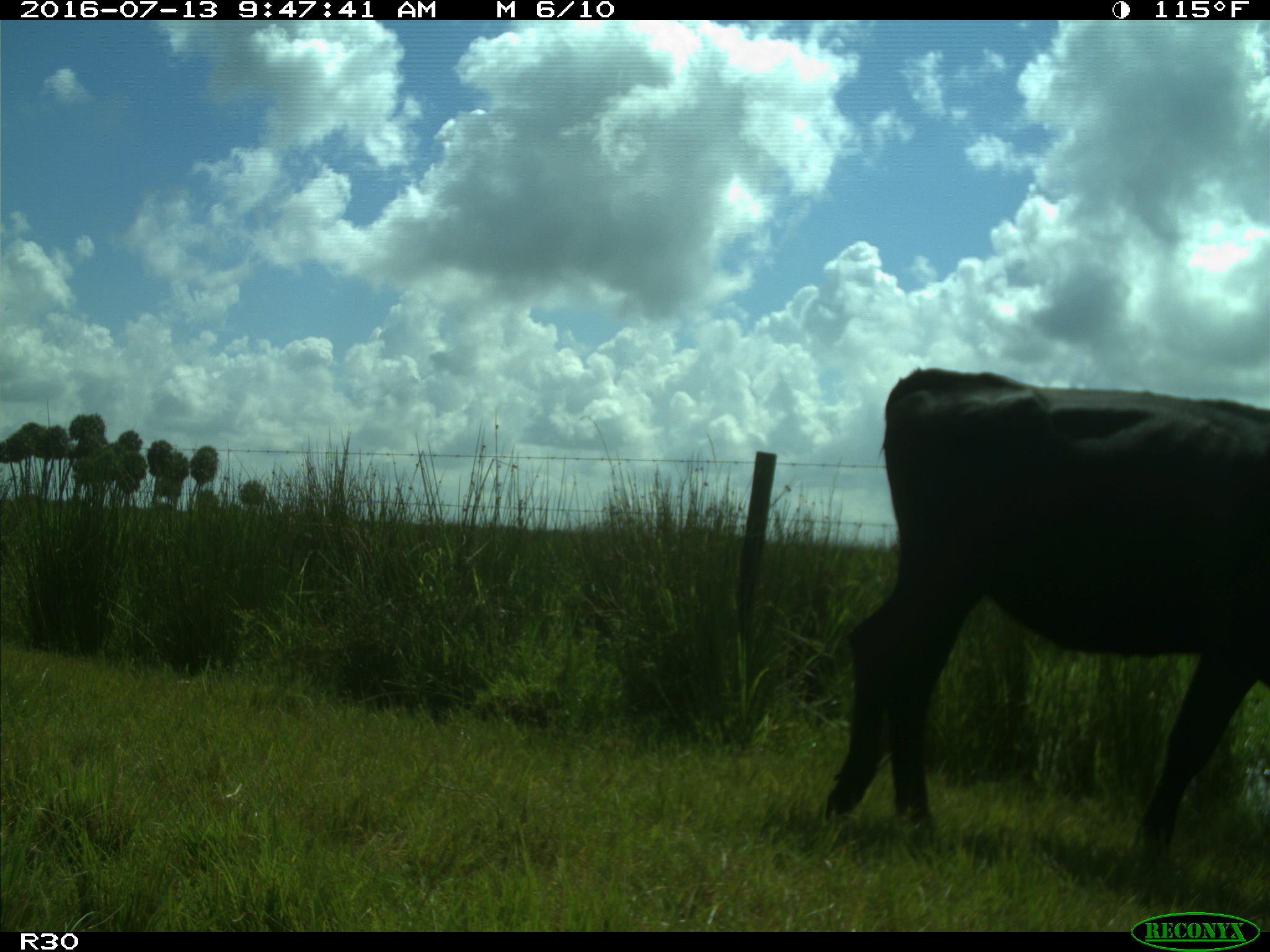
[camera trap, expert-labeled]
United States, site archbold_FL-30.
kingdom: Animalia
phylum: Chordata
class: Mammalia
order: Artiodactyla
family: Bovidae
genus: Bos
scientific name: Bos taurus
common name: domestic cow